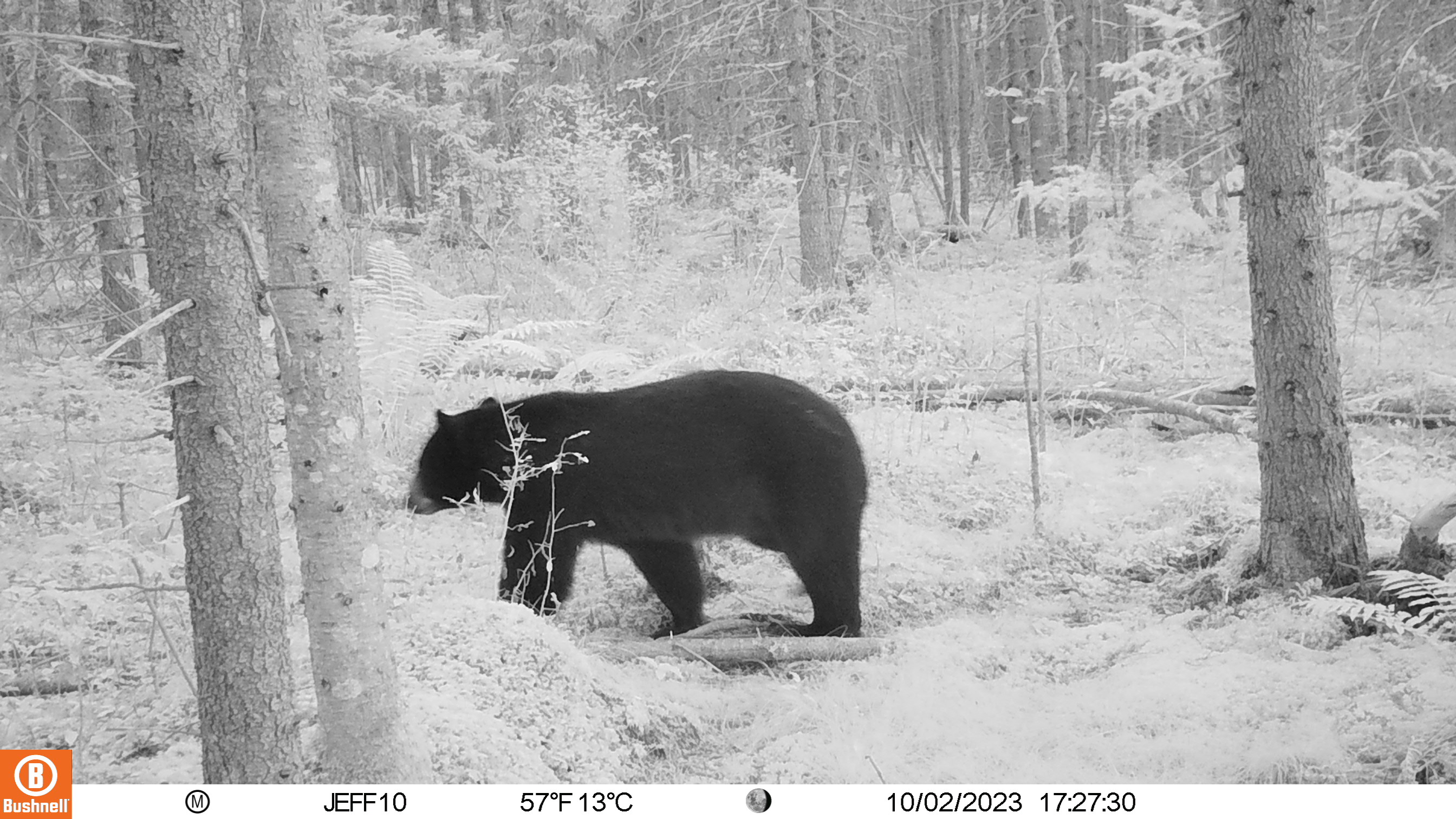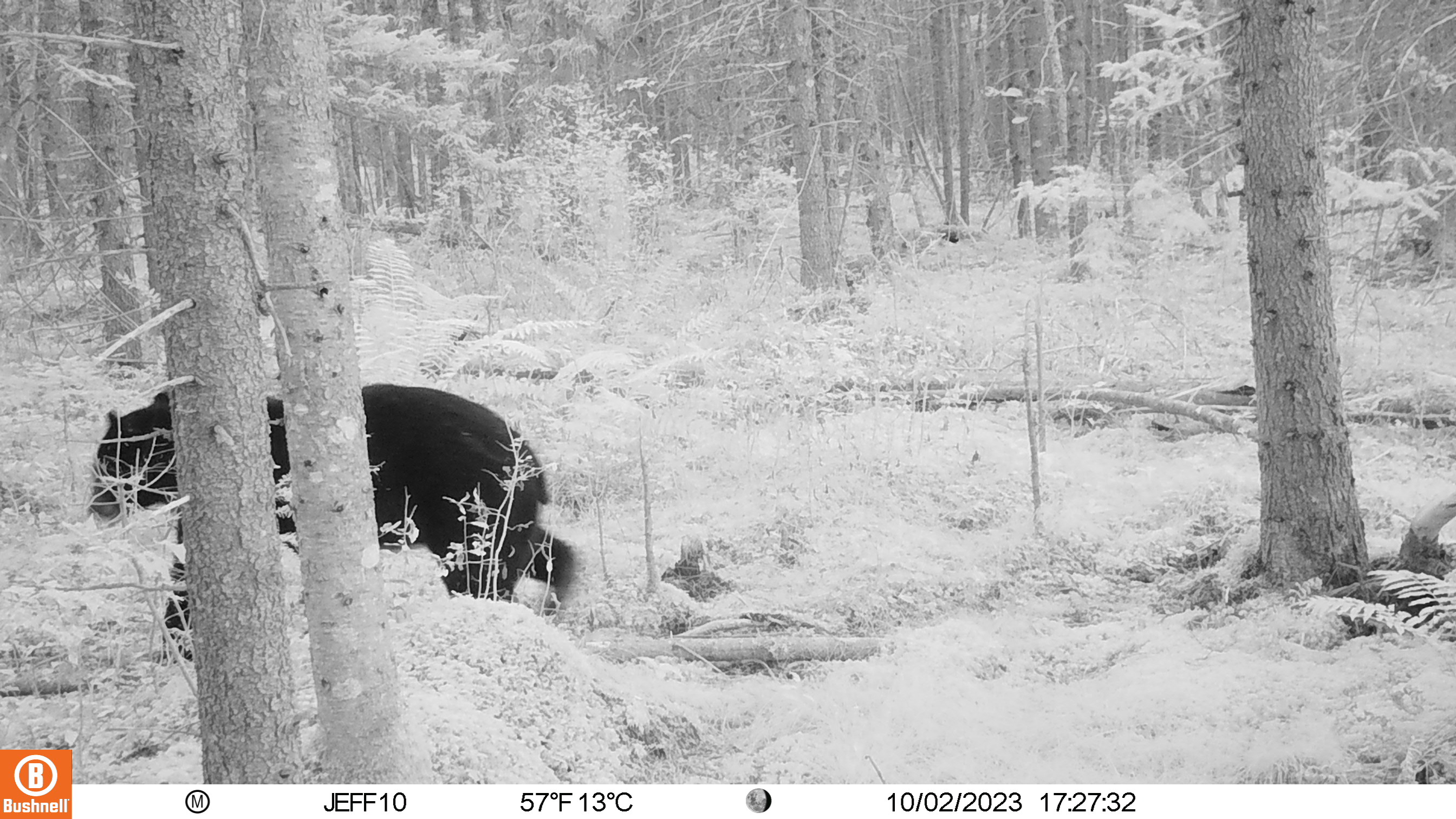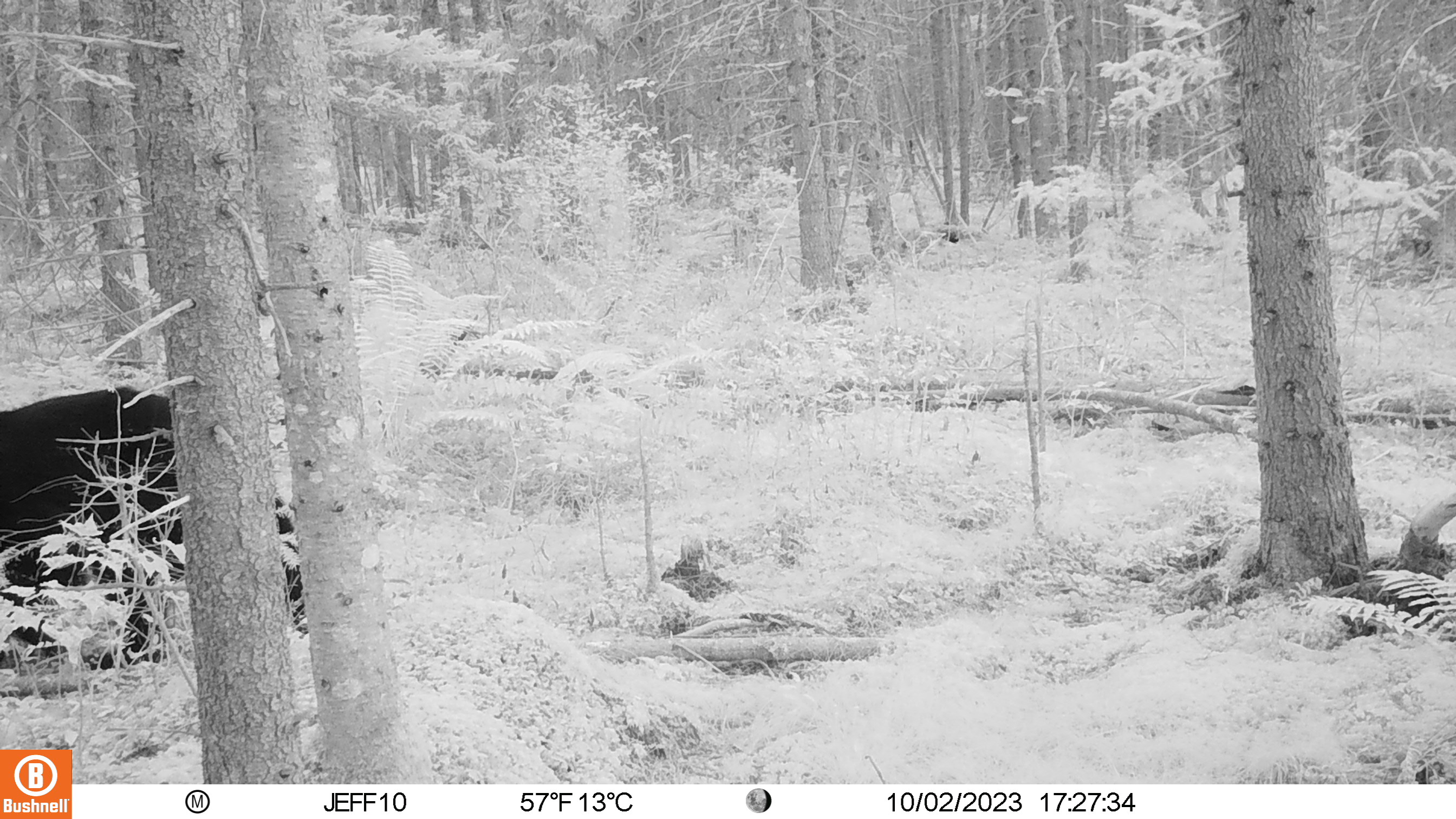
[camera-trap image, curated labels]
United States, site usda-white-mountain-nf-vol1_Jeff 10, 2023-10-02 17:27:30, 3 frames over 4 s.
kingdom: Animalia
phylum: Chordata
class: Mammalia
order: Carnivora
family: Ursidae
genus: Ursus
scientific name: Ursus americanus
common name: black bear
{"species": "black bear (Ursus americanus)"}